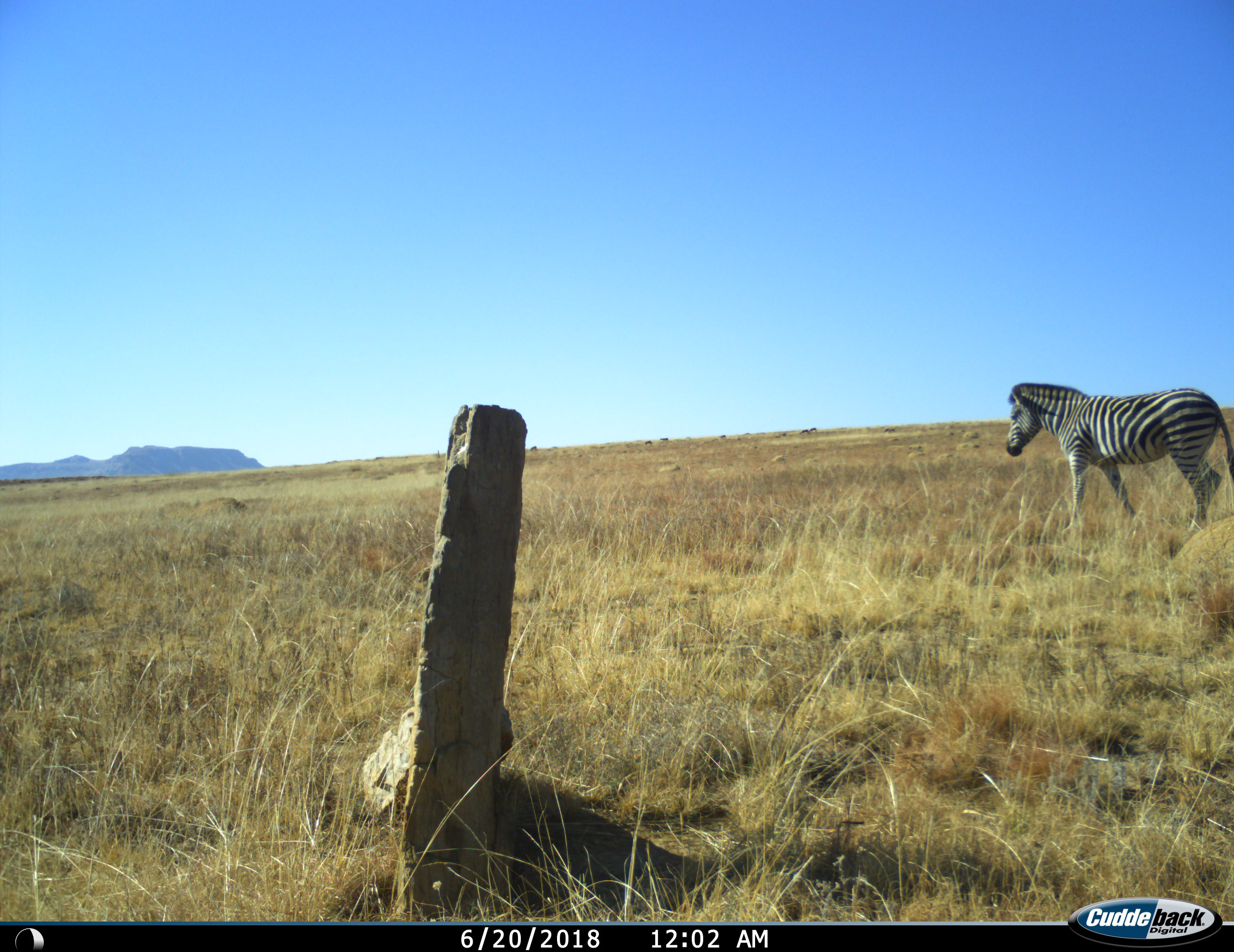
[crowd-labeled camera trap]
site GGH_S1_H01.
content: unidentified animal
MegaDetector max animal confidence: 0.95